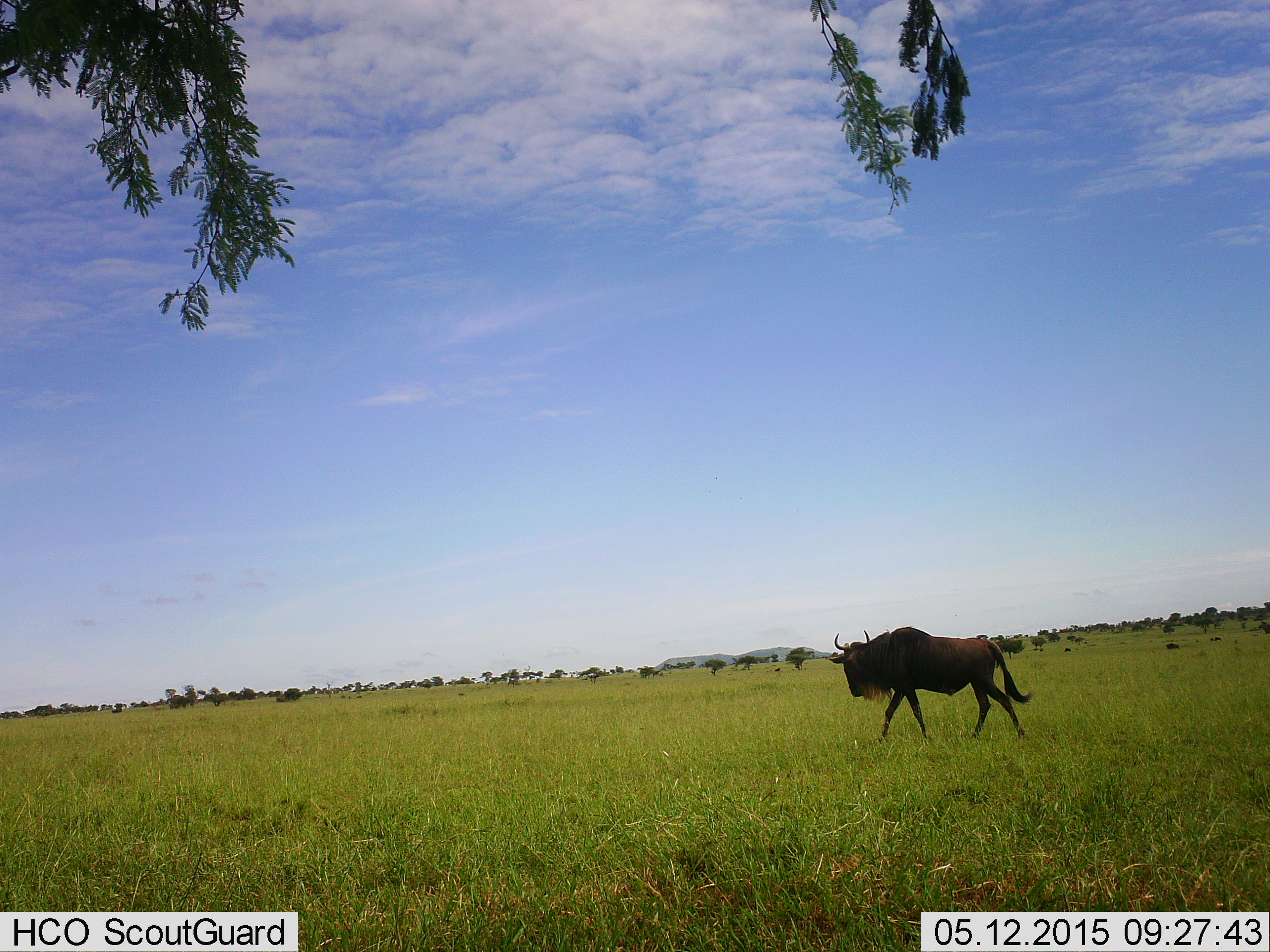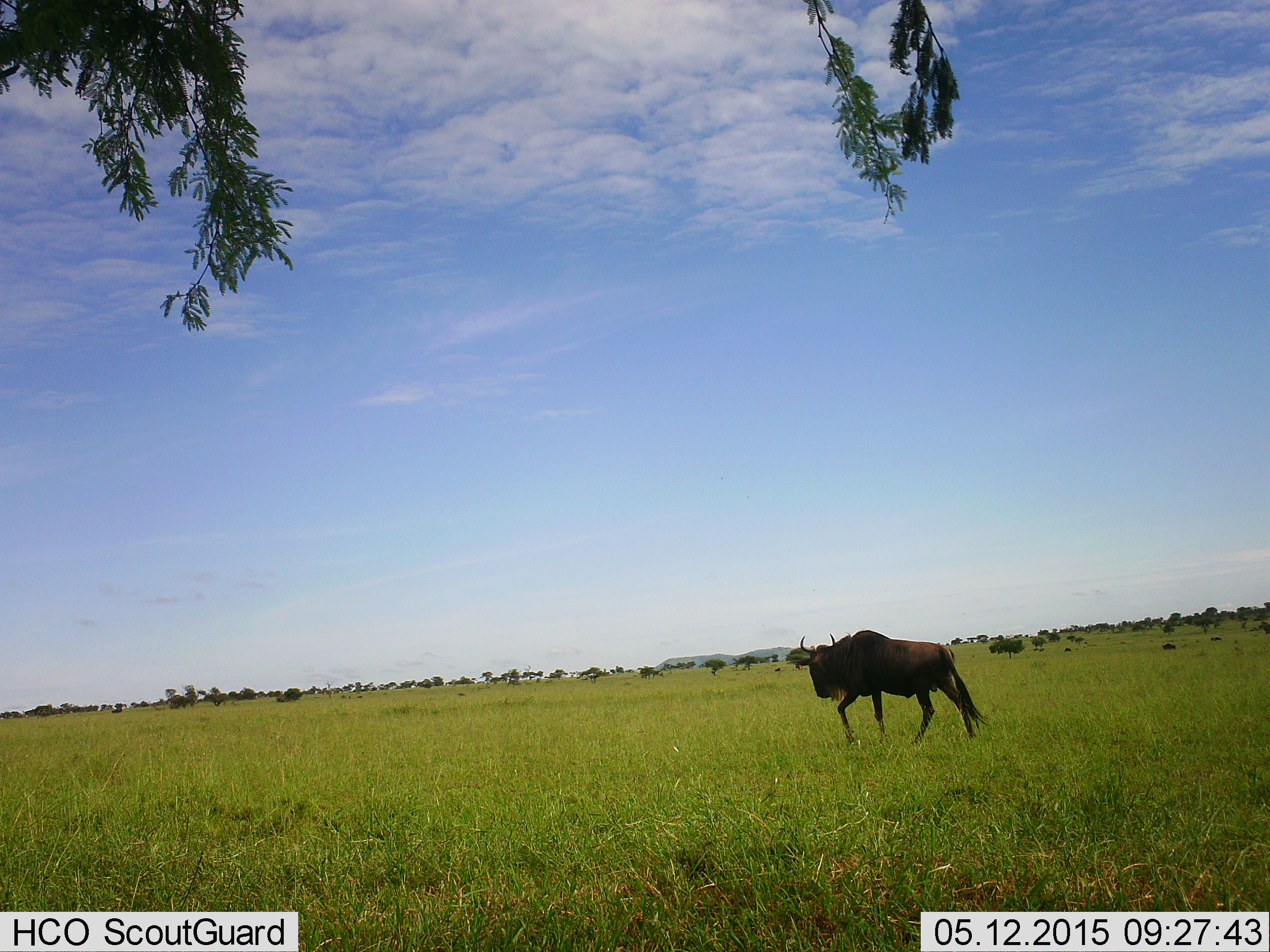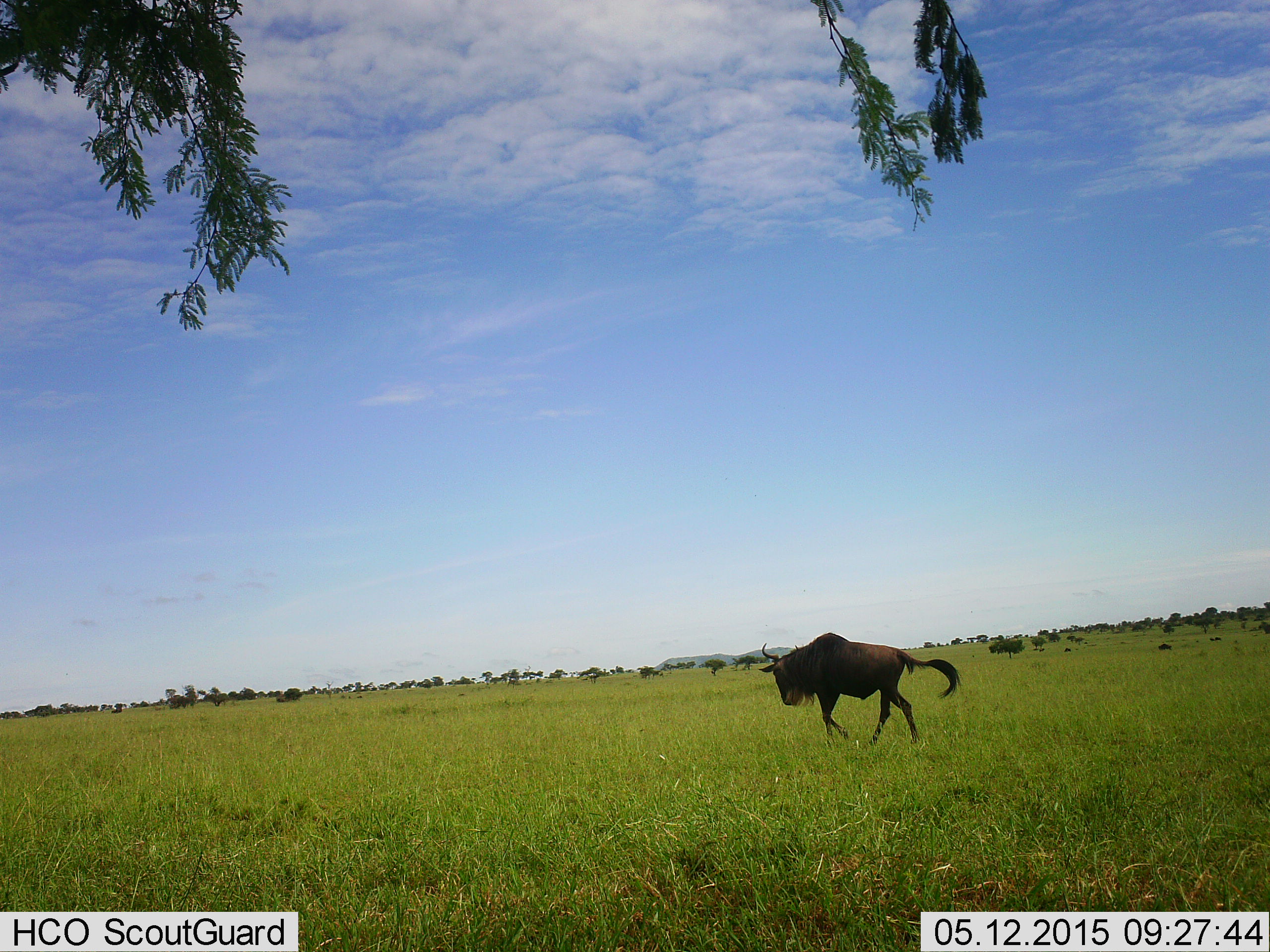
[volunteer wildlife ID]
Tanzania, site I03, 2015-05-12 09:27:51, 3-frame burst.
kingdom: Animalia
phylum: Chordata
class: Mammalia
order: Artiodactyla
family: Bovidae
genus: Connochaetes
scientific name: Connochaetes taurinus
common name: blue wildebeest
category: wildebeest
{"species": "wildebeest (blue wildebeest) (Connochaetes taurinus)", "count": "1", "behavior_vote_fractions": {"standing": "10%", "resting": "0%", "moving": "100%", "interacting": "0%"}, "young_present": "0%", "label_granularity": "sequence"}